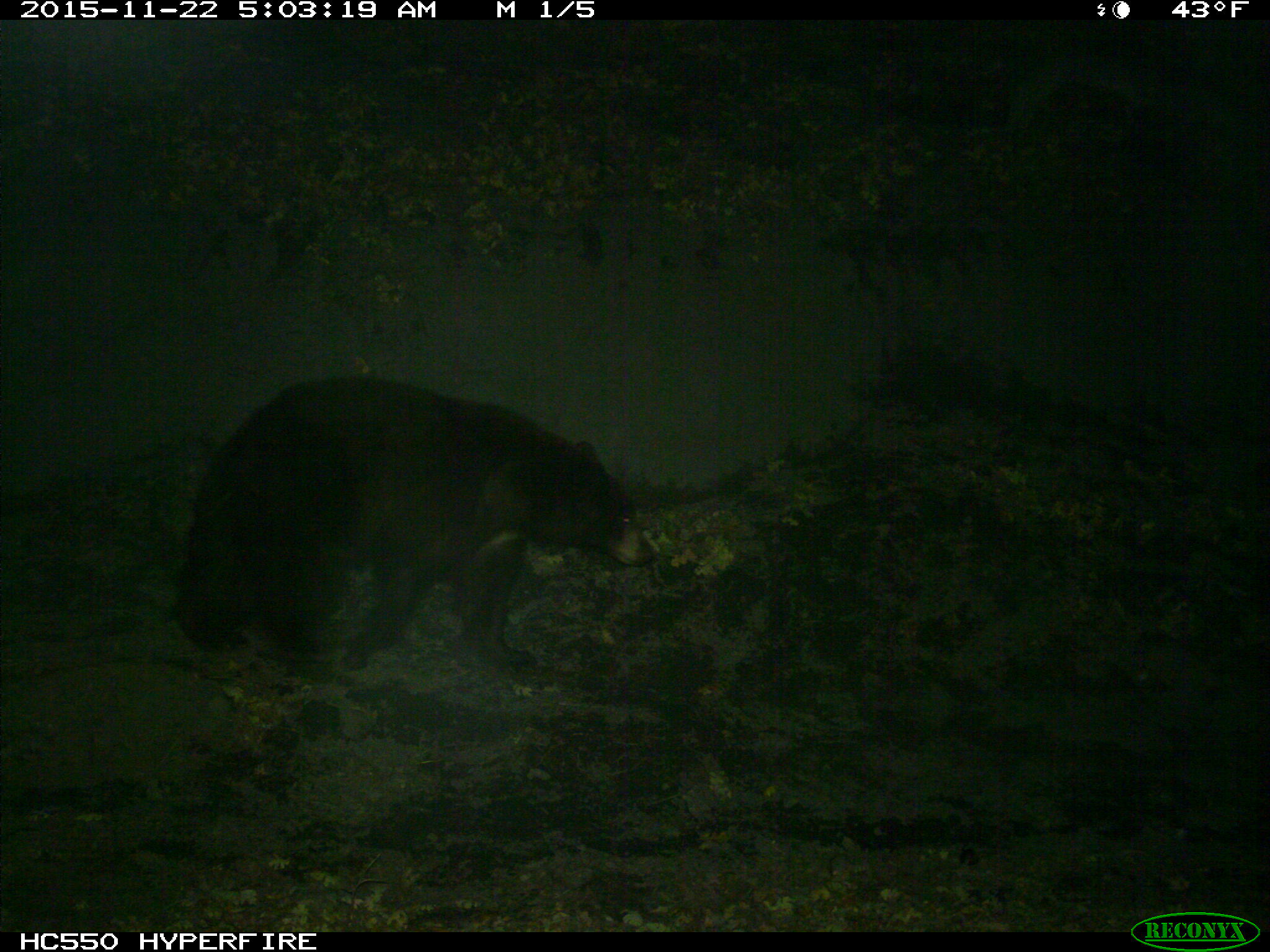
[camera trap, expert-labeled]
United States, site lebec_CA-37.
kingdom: Animalia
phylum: Chordata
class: Mammalia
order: Carnivora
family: Ursidae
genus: Ursus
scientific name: Ursus americanus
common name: american black bear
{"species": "Ursus americanus (american black bear)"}